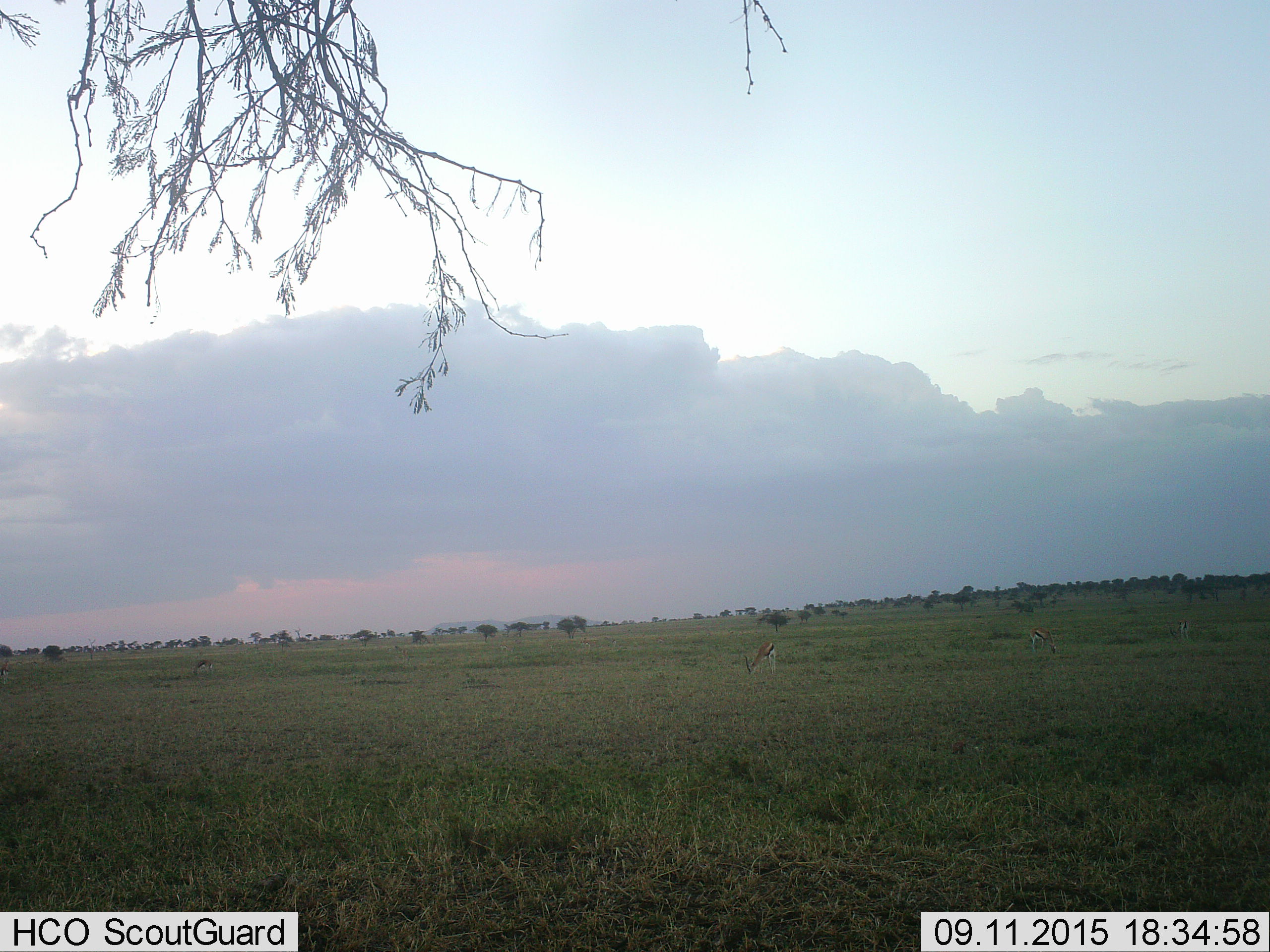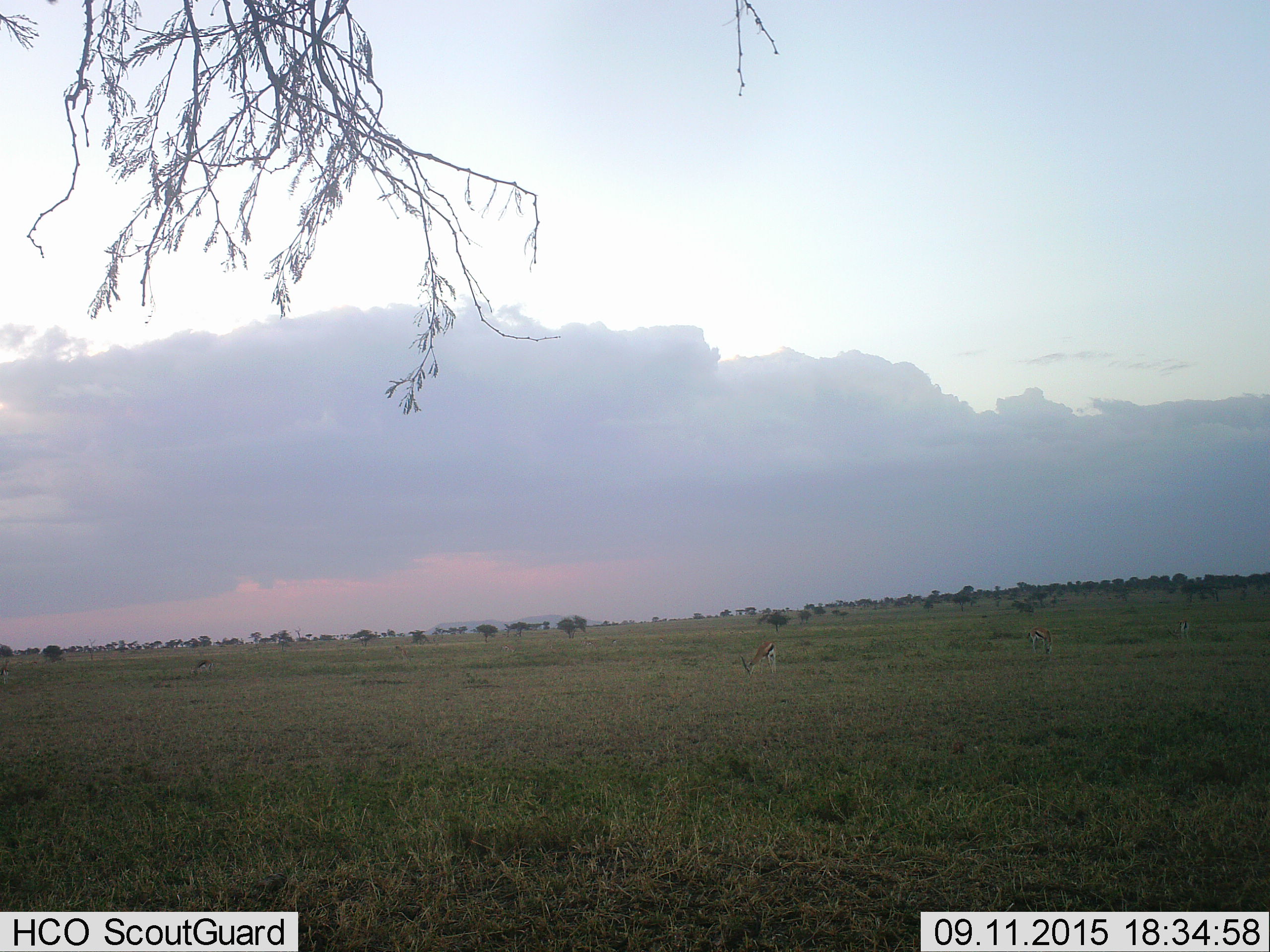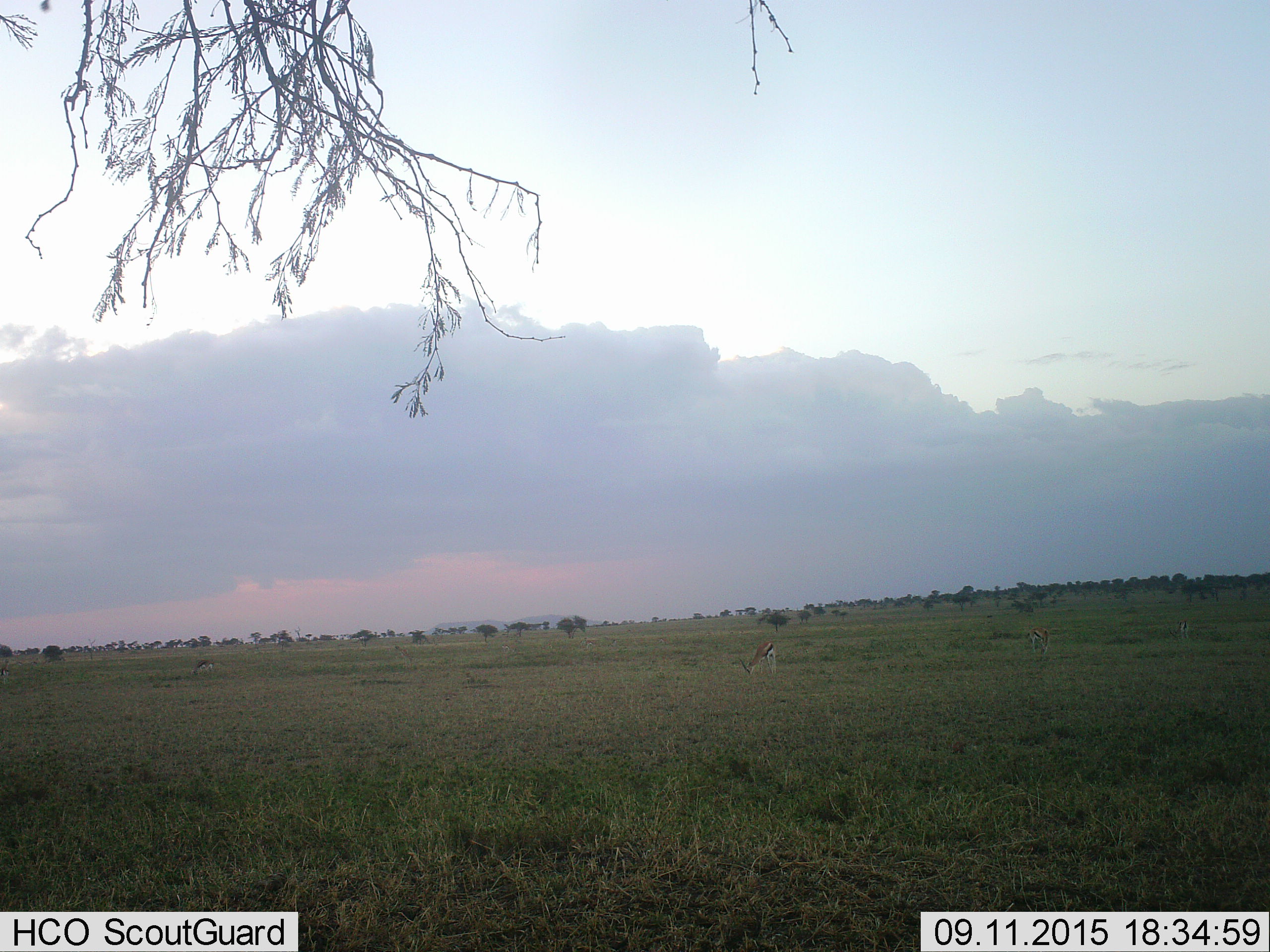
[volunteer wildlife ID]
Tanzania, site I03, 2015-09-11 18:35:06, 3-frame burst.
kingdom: Animalia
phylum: Chordata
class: Mammalia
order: Artiodactyla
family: Bovidae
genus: Eudorcas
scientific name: Eudorcas thomsonii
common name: thomson's gazelle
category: gazellethomsons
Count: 4.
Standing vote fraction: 33%.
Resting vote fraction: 0%.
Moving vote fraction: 22%.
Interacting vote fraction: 0%.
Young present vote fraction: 0%.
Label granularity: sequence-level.